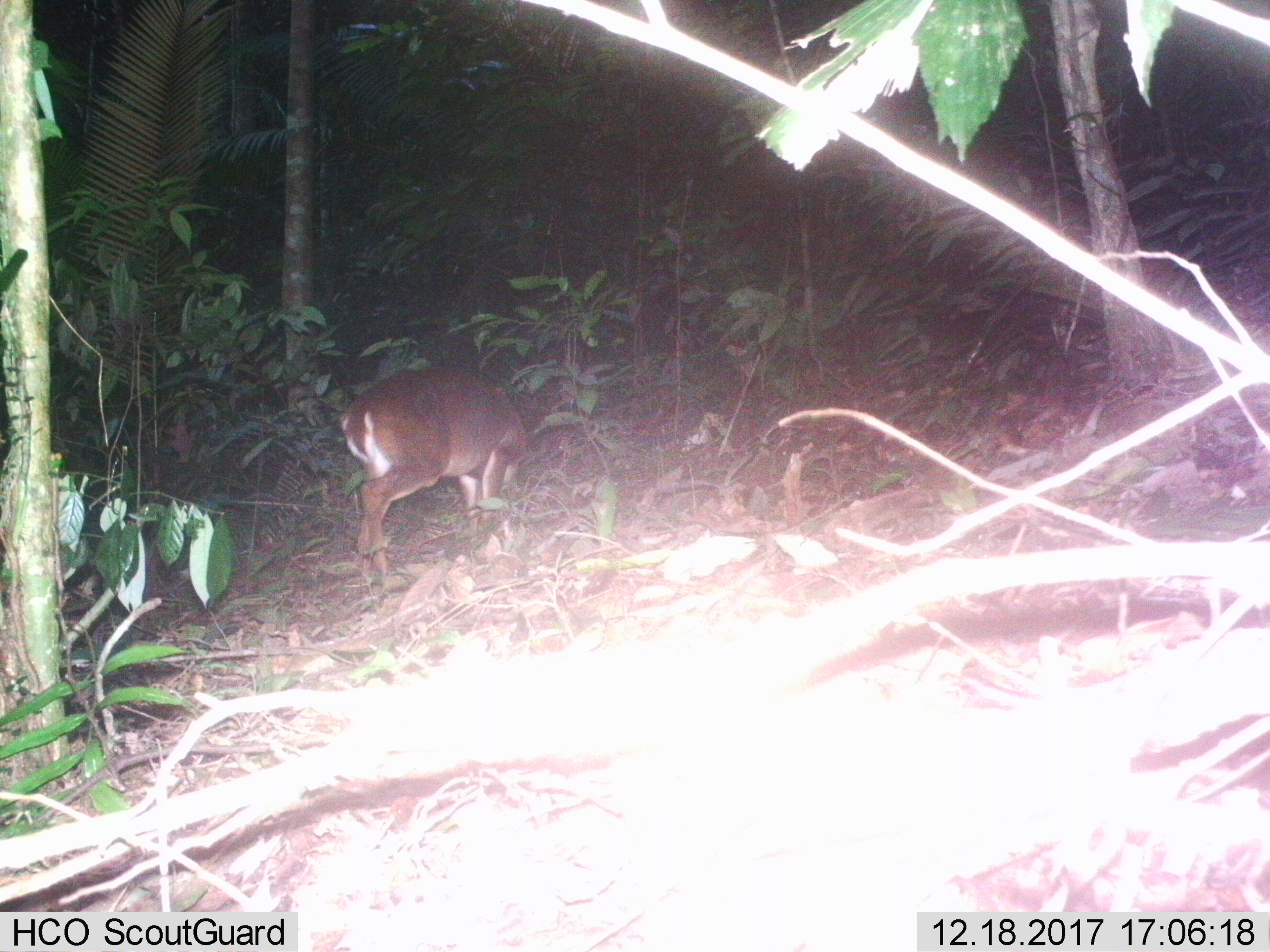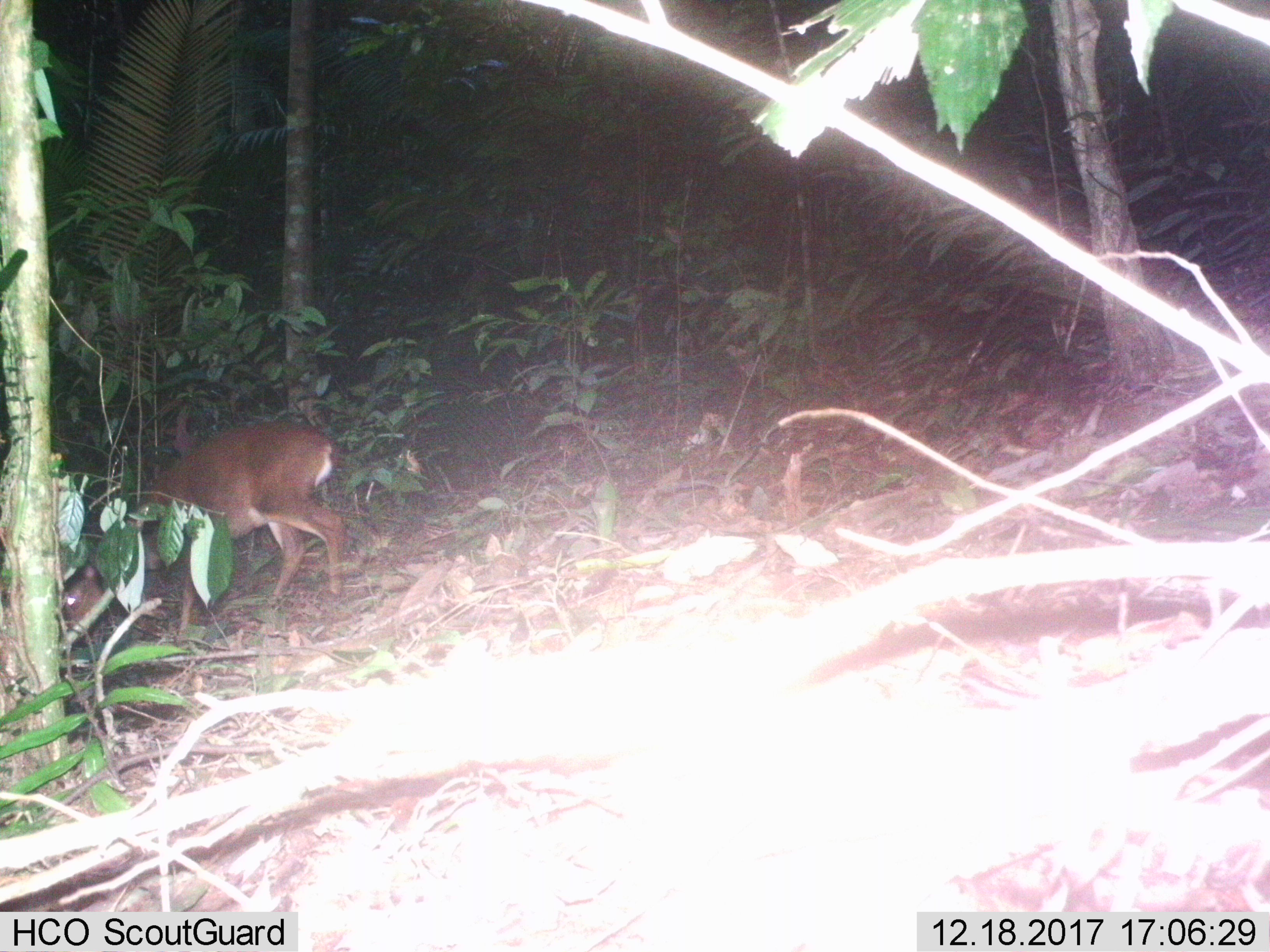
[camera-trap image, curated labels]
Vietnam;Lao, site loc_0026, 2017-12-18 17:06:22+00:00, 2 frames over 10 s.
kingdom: Animalia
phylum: Chordata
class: Mammalia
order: Artiodactyla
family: Cervidae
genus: Muntiacus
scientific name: Muntiacus vuquangensis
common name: large-antlered muntjac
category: large antlered muntjac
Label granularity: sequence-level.